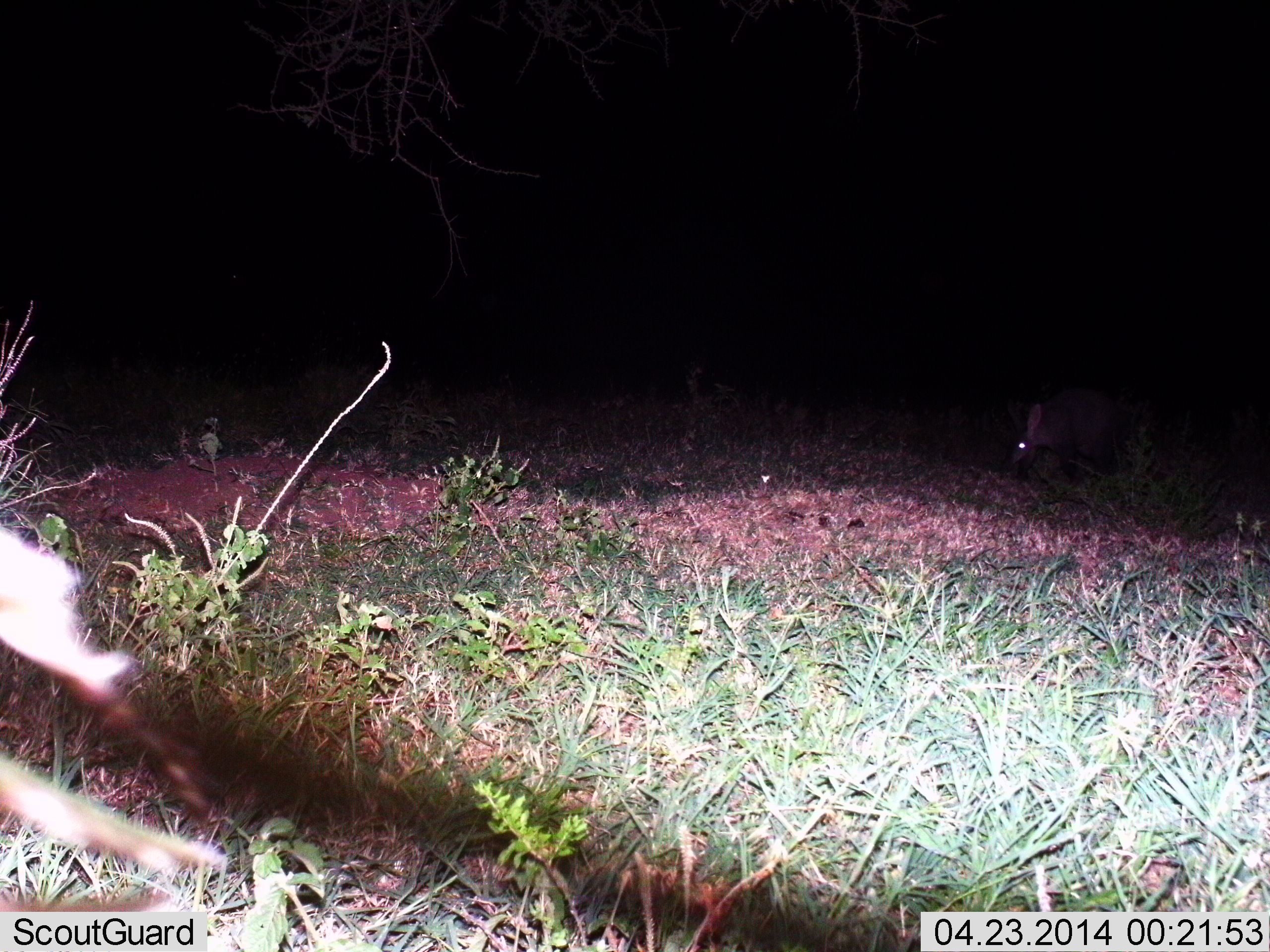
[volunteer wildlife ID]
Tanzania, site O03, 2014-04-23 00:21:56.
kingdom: Animalia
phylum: Chordata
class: Mammalia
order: Tubulidentata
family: Orycteropodidae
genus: Orycteropus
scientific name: Orycteropus afer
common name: aardvark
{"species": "aardvark (Orycteropus afer)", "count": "1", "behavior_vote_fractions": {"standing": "60%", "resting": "0%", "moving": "20%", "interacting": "0%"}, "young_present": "0%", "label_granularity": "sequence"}